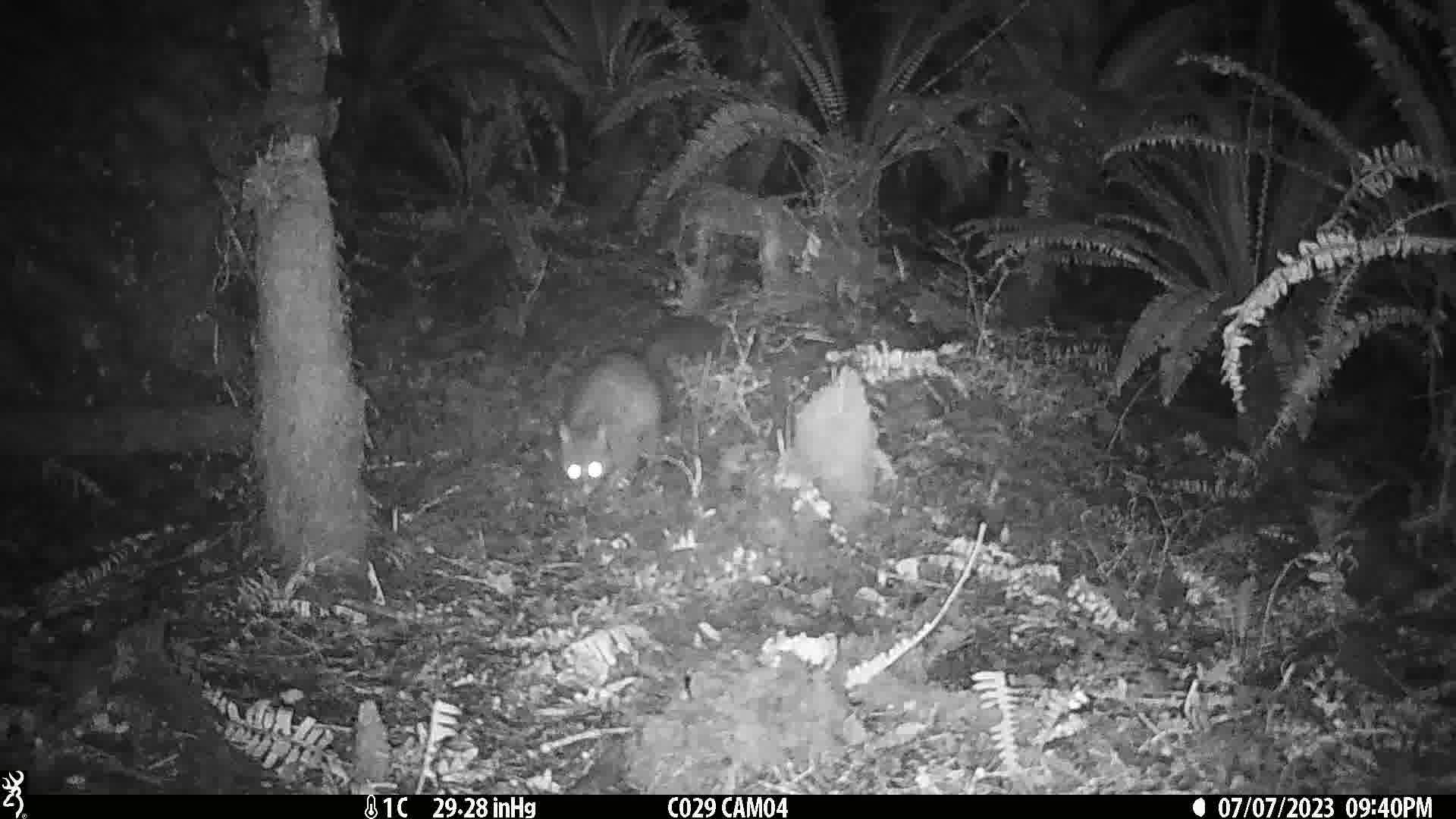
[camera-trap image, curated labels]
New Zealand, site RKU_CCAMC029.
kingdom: Animalia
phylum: Chordata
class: Mammalia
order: Diprotodontia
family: Phalangeridae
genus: Trichosurus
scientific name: Trichosurus vulpecula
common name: common brushtail possum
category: possum